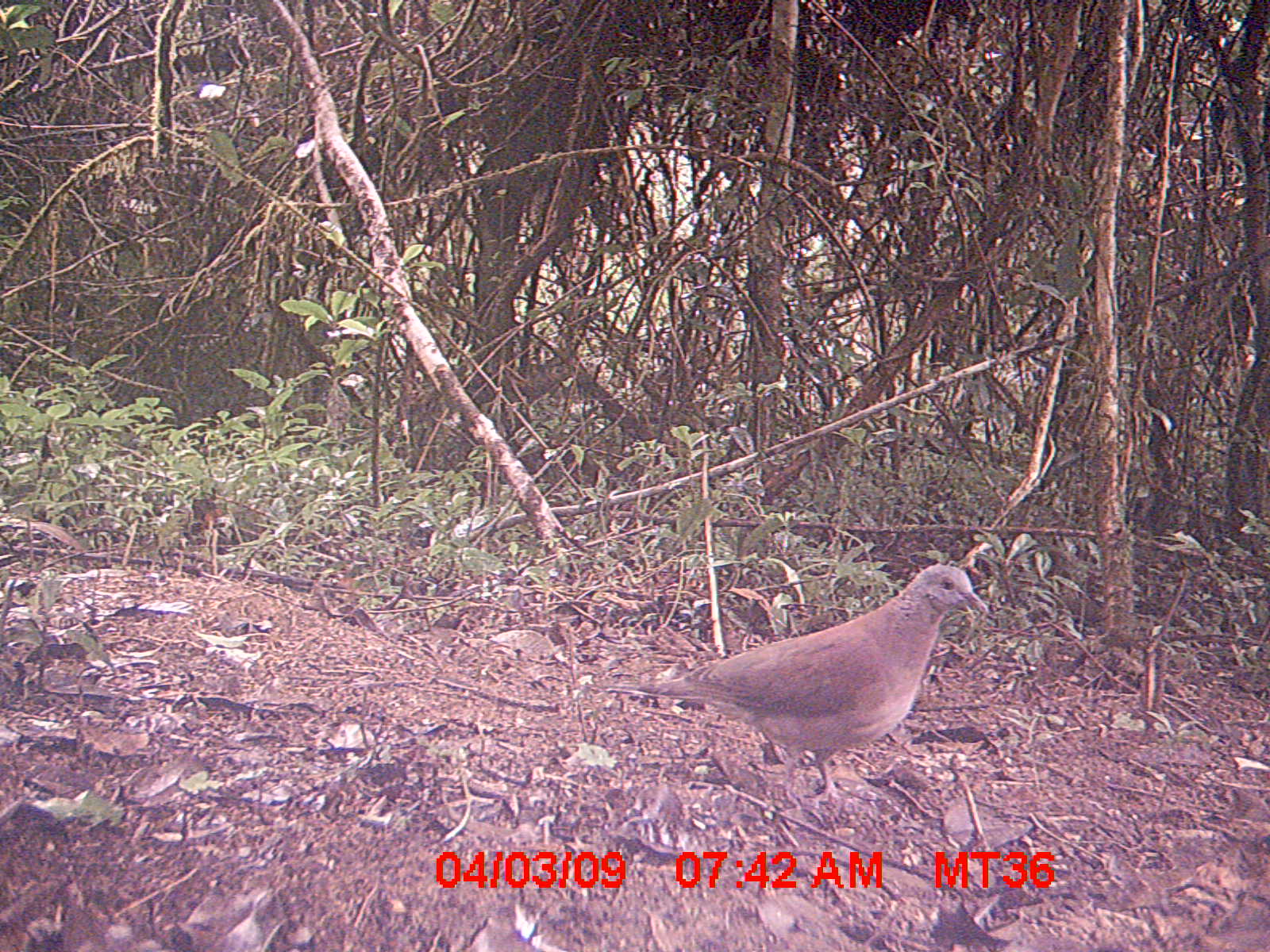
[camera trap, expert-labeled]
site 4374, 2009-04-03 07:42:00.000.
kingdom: Animalia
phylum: Chordata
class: Aves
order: Columbiformes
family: Columbidae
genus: Streptopelia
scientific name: Streptopelia picturata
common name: madagascar turtle-dove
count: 1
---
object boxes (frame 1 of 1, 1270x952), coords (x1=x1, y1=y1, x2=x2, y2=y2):
streptopelia picturata: (x1=581, y1=563, x2=988, y2=809)